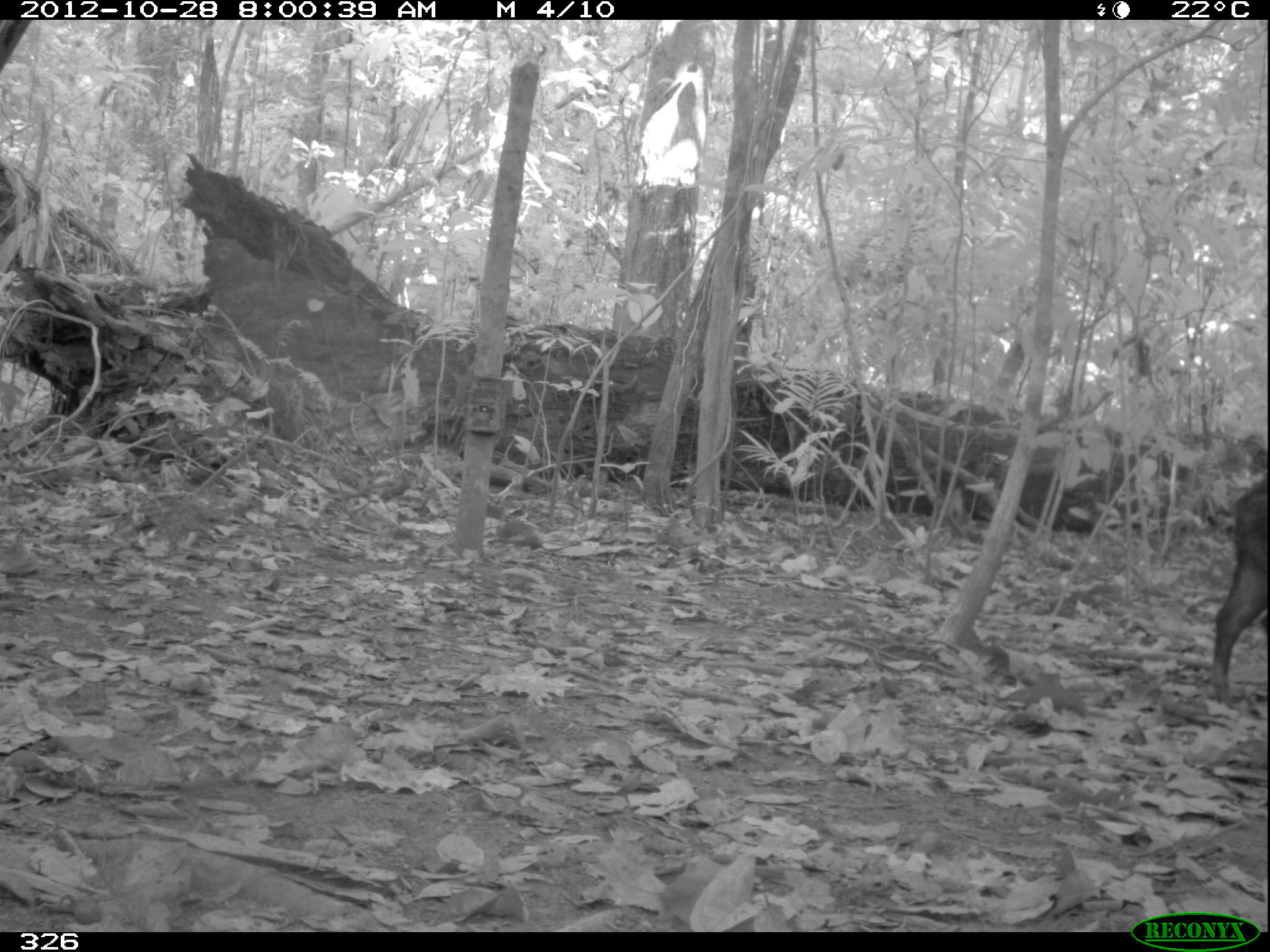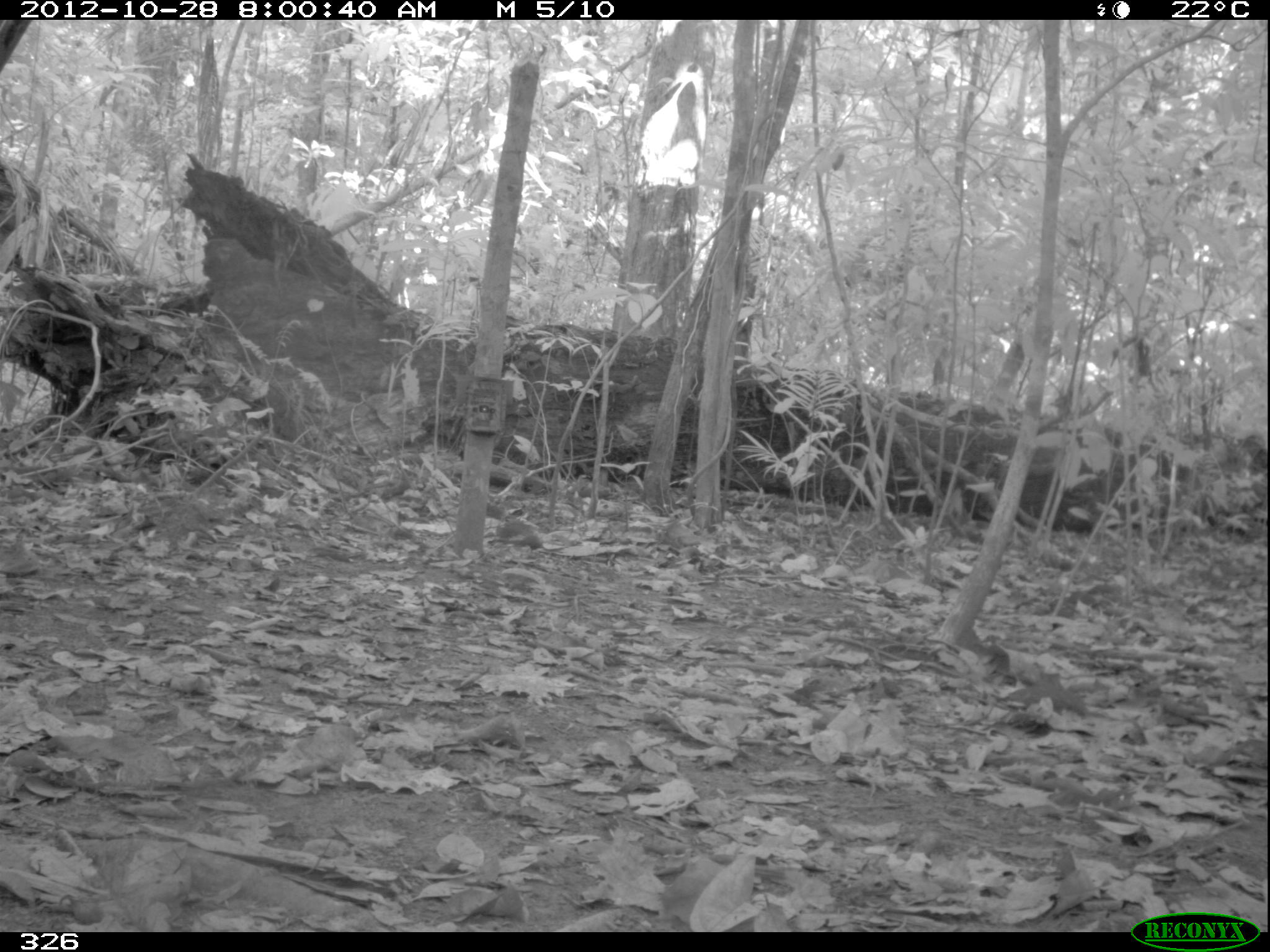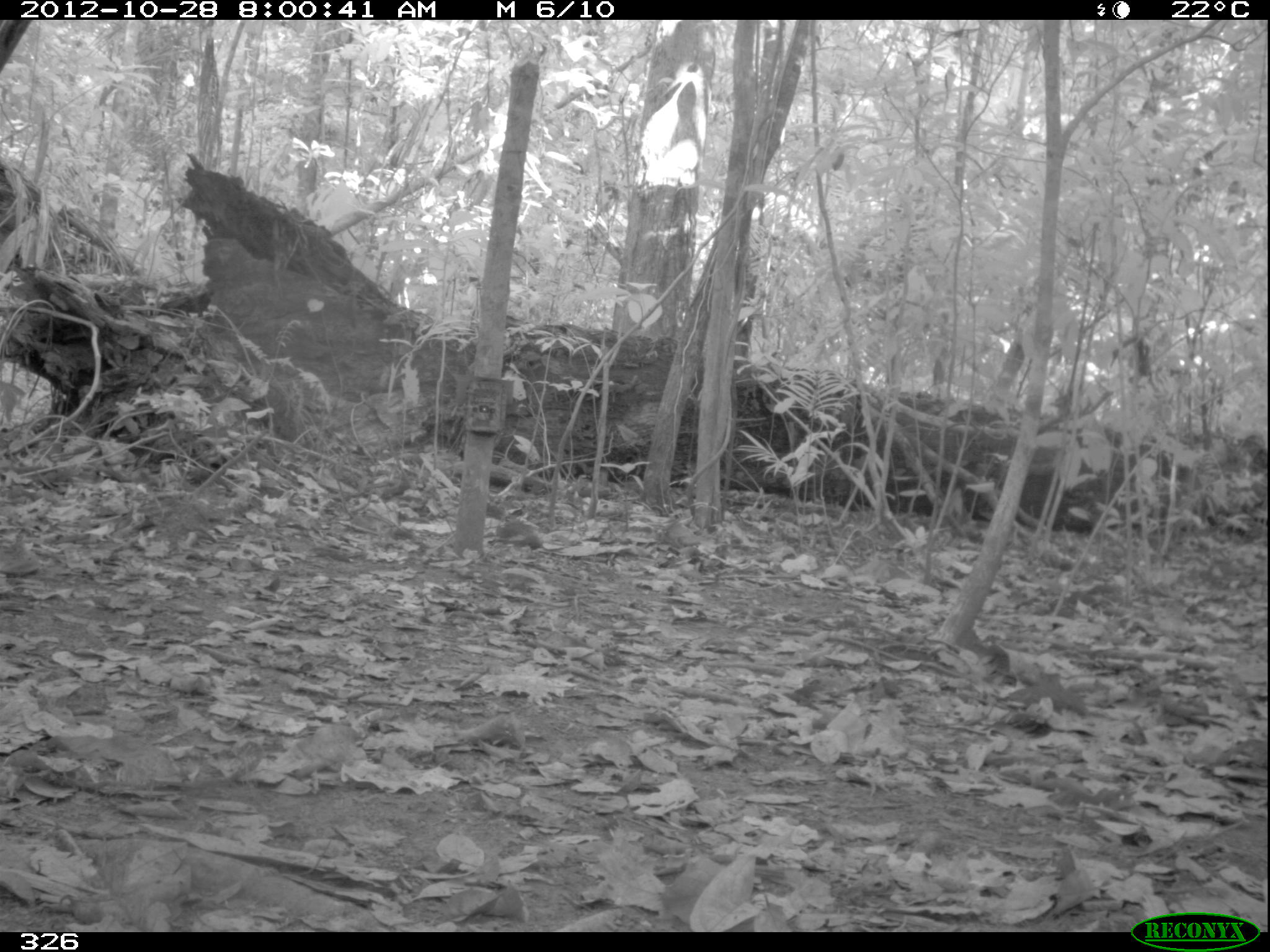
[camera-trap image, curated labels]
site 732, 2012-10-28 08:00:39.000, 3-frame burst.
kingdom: Animalia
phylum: Chordata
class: Mammalia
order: Artiodactyla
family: Tayassuidae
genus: Tayassu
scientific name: Tayassu pecari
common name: white-lipped peccary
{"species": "Tayassu pecari (white-lipped peccary)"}